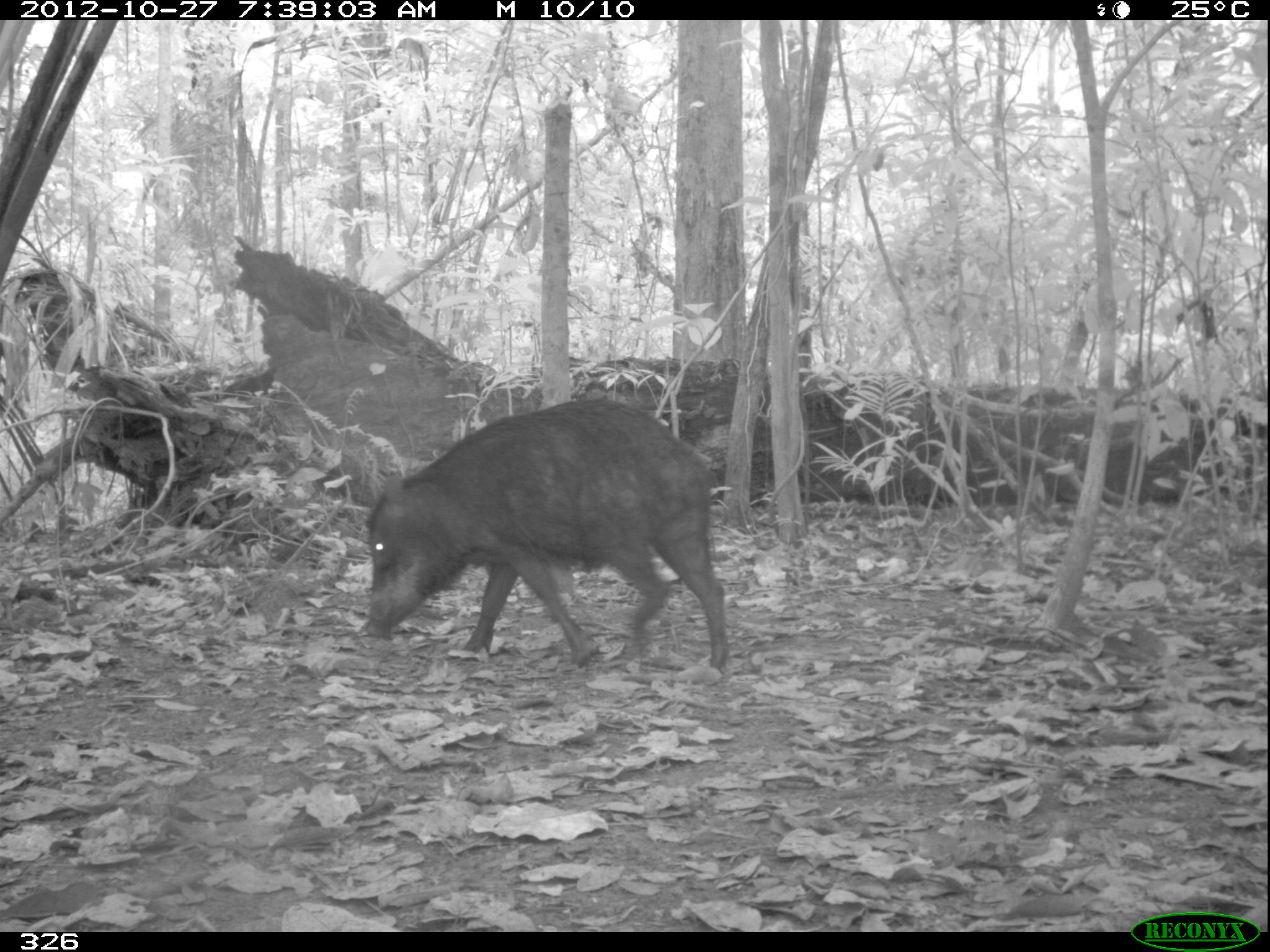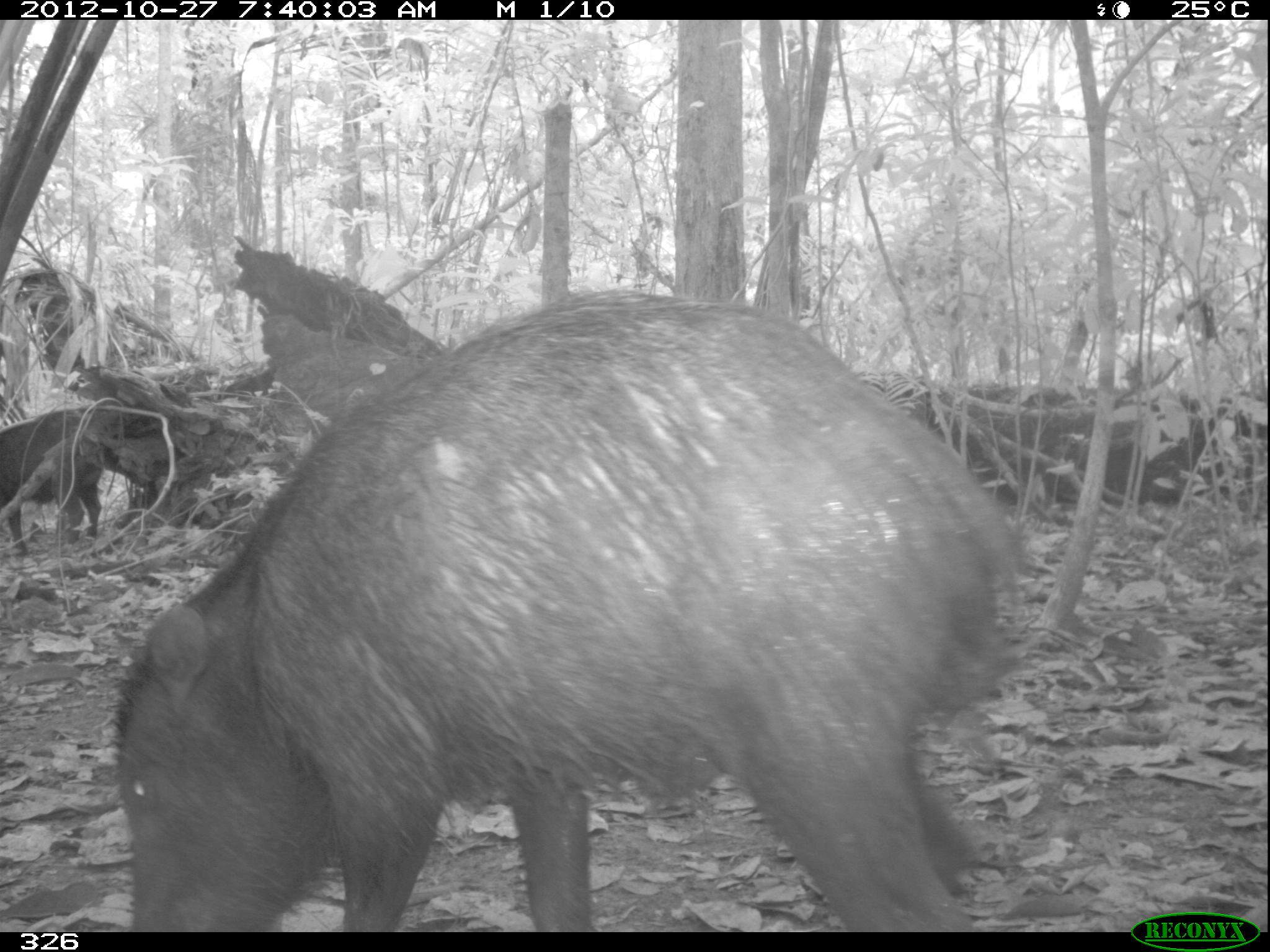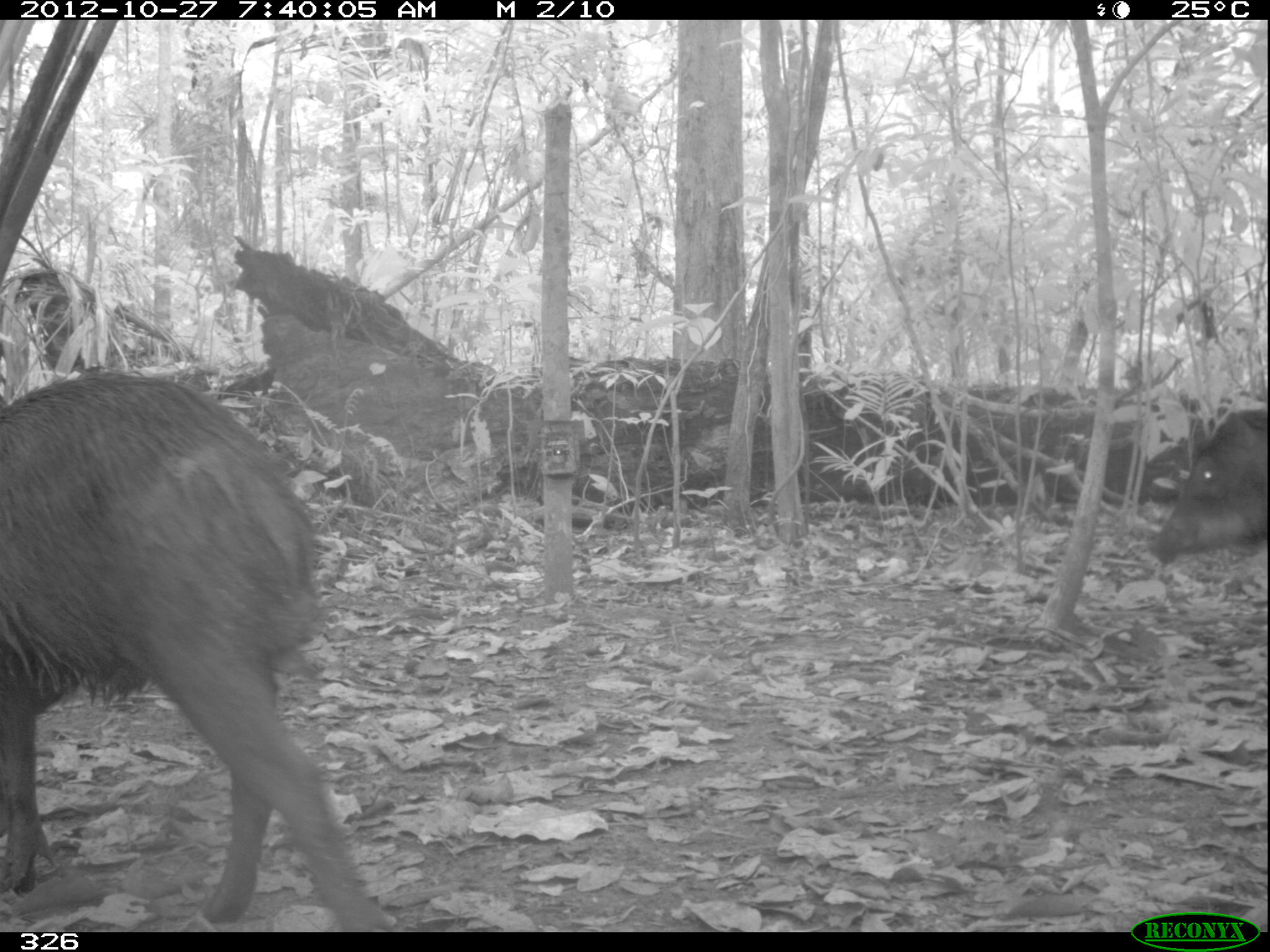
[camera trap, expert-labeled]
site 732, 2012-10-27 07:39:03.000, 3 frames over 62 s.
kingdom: Animalia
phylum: Chordata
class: Mammalia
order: Artiodactyla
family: Tayassuidae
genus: Tayassu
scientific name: Tayassu pecari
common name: white-lipped peccary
Tayassu pecari (white-lipped peccary).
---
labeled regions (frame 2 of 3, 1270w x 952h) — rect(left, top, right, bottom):
tayassu pecari: rect(104, 293, 1017, 930); rect(0, 406, 102, 556)